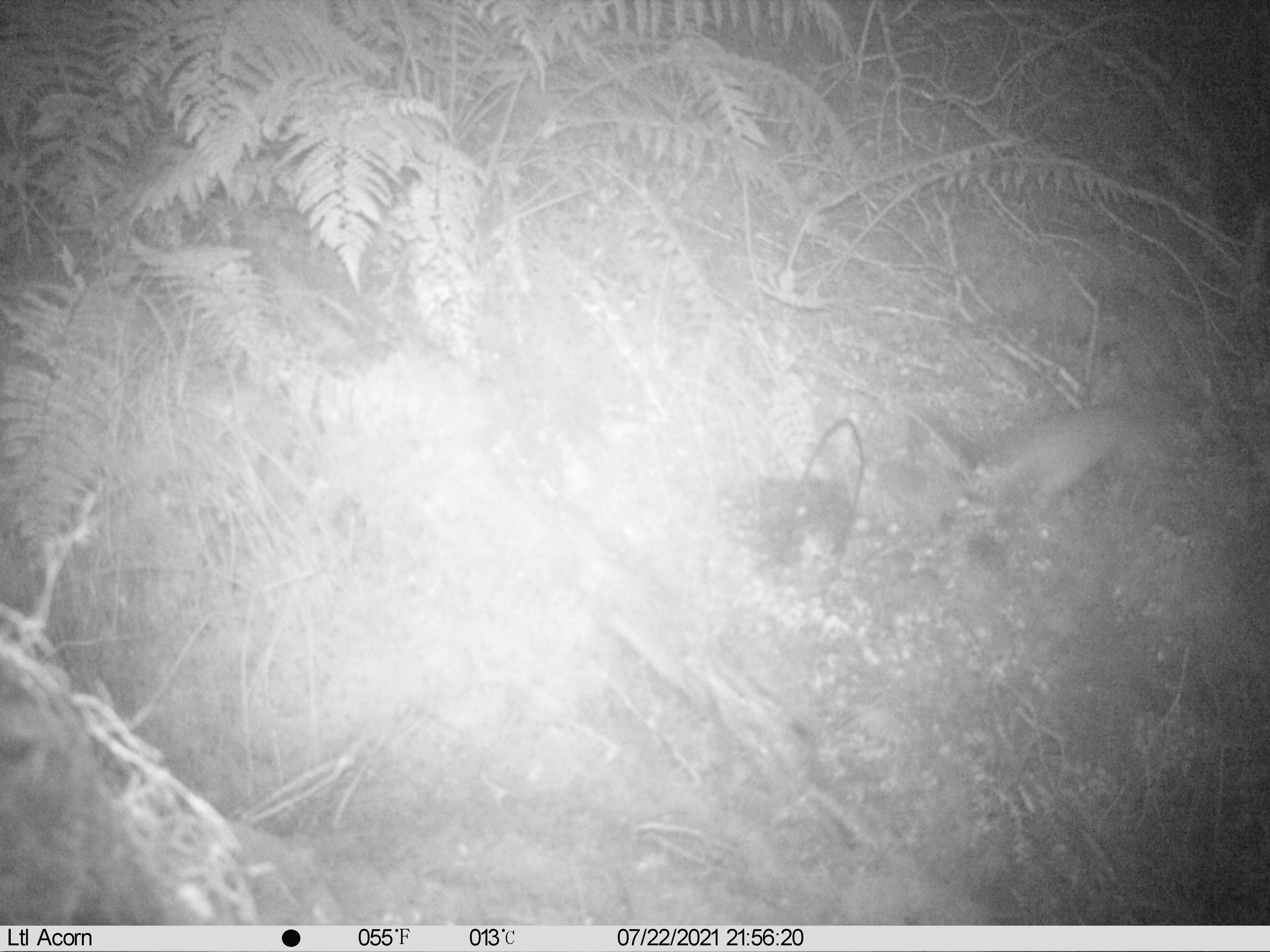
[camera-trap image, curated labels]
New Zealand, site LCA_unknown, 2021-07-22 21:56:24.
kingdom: Animalia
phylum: Chordata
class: Mammalia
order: Carnivora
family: Mustelidae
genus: Mustela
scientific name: Mustela erminea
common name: stoat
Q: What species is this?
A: Stoat (Mustela erminea).